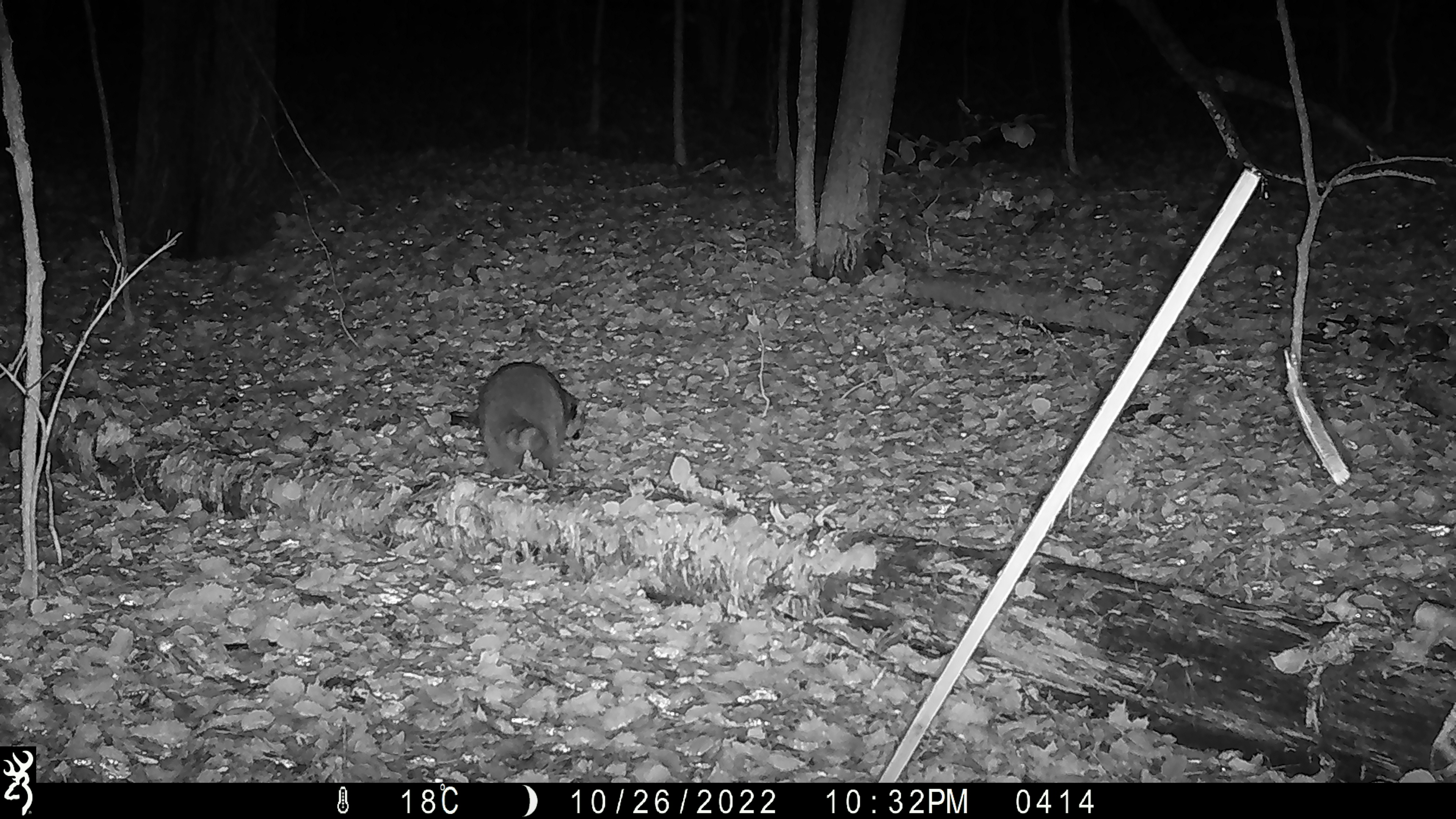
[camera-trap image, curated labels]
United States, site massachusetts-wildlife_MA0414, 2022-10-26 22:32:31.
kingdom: Animalia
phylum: Chordata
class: Mammalia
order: Carnivora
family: Procyonidae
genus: Procyon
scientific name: Procyon lotor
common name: raccoon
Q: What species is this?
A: Raccoon (Procyon lotor).